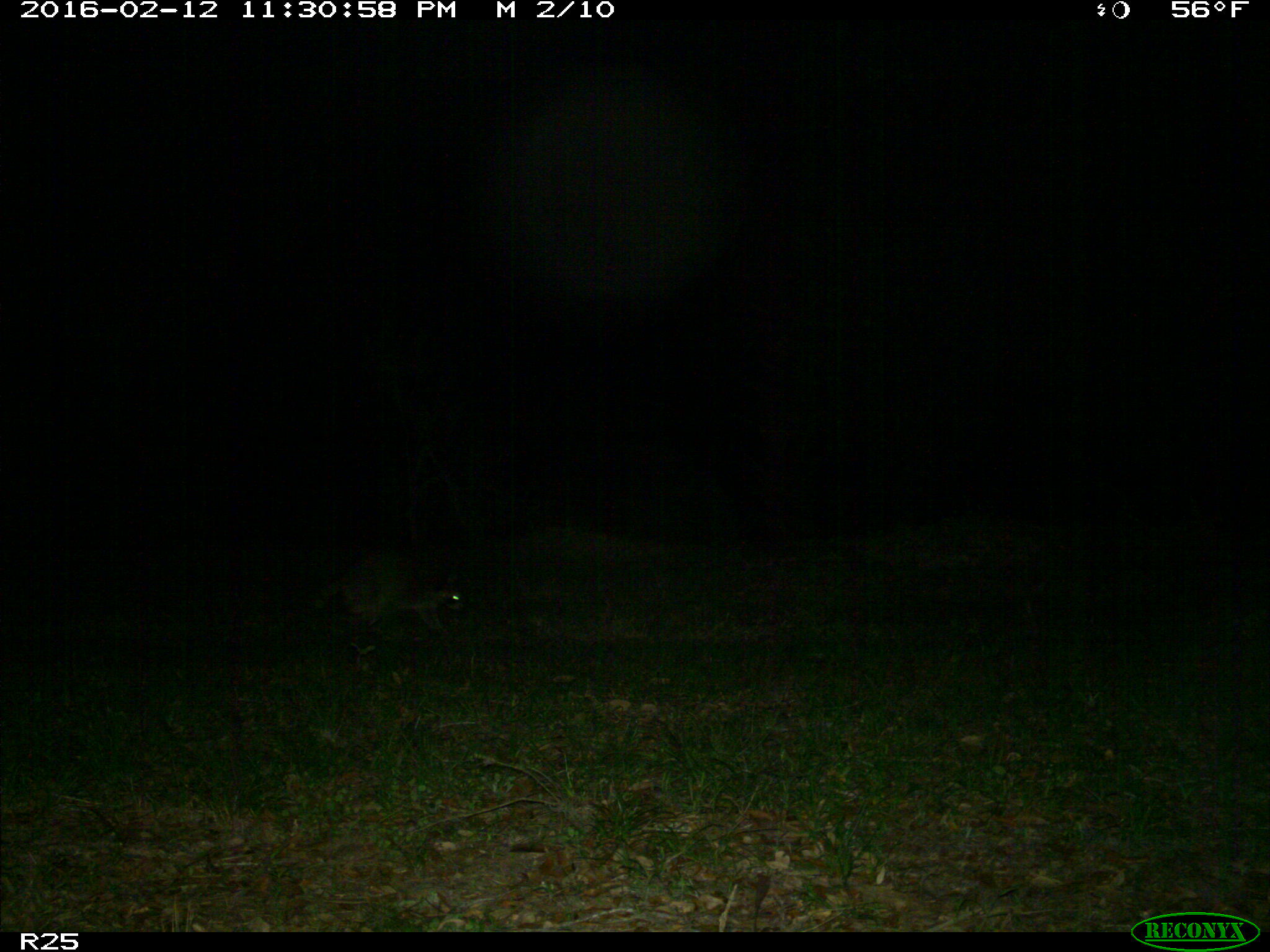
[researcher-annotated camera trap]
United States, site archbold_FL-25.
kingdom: Animalia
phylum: Chordata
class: Mammalia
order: Carnivora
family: Procyonidae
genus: Procyon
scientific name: Procyon lotor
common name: common raccoon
Procyon lotor (common raccoon).